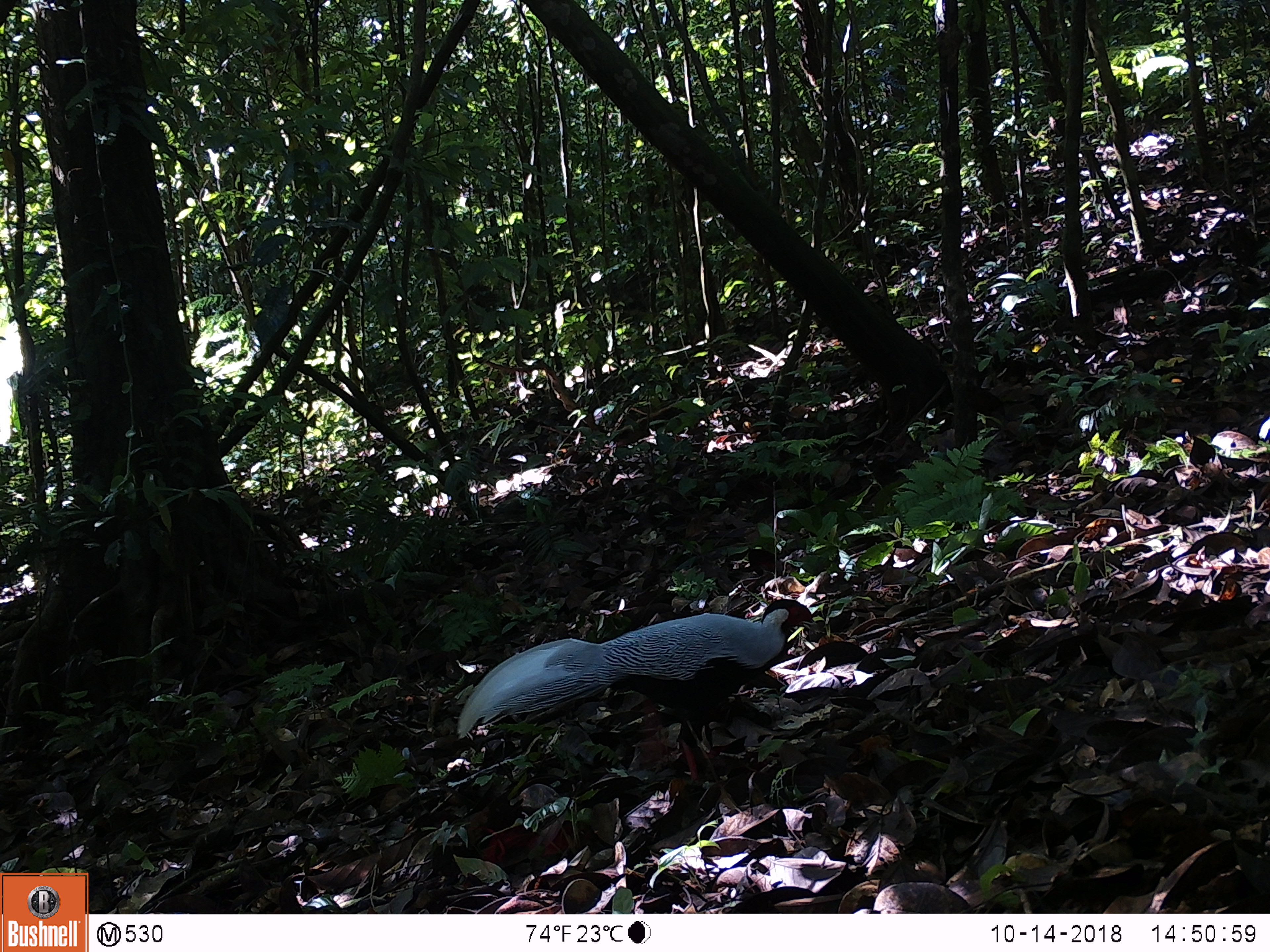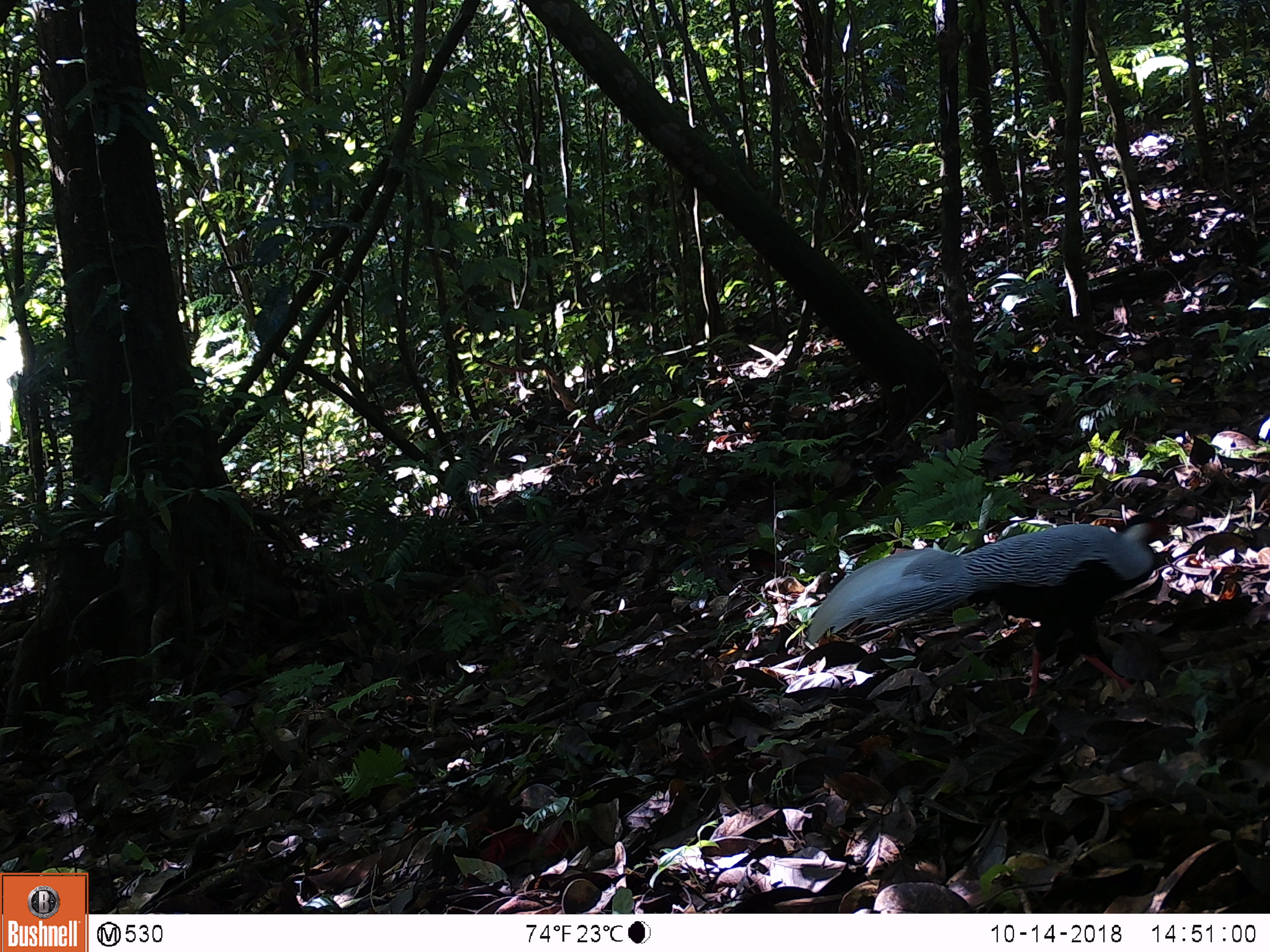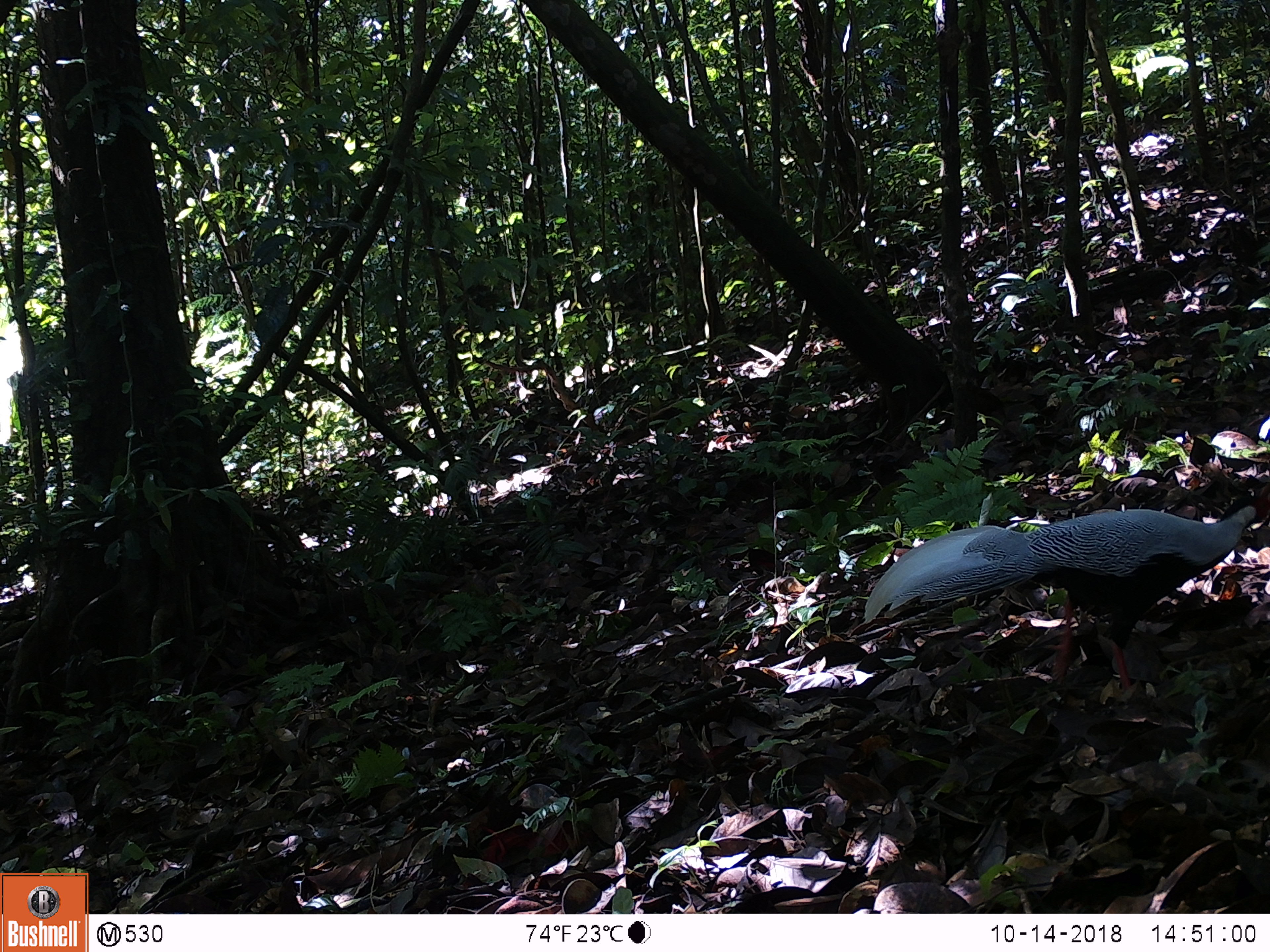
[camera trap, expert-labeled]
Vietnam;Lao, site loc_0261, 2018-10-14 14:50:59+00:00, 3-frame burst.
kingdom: Animalia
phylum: Chordata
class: Aves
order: Galliformes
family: Phasianidae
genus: Lophura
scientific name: Lophura nycthemera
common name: silver pheasant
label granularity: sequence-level